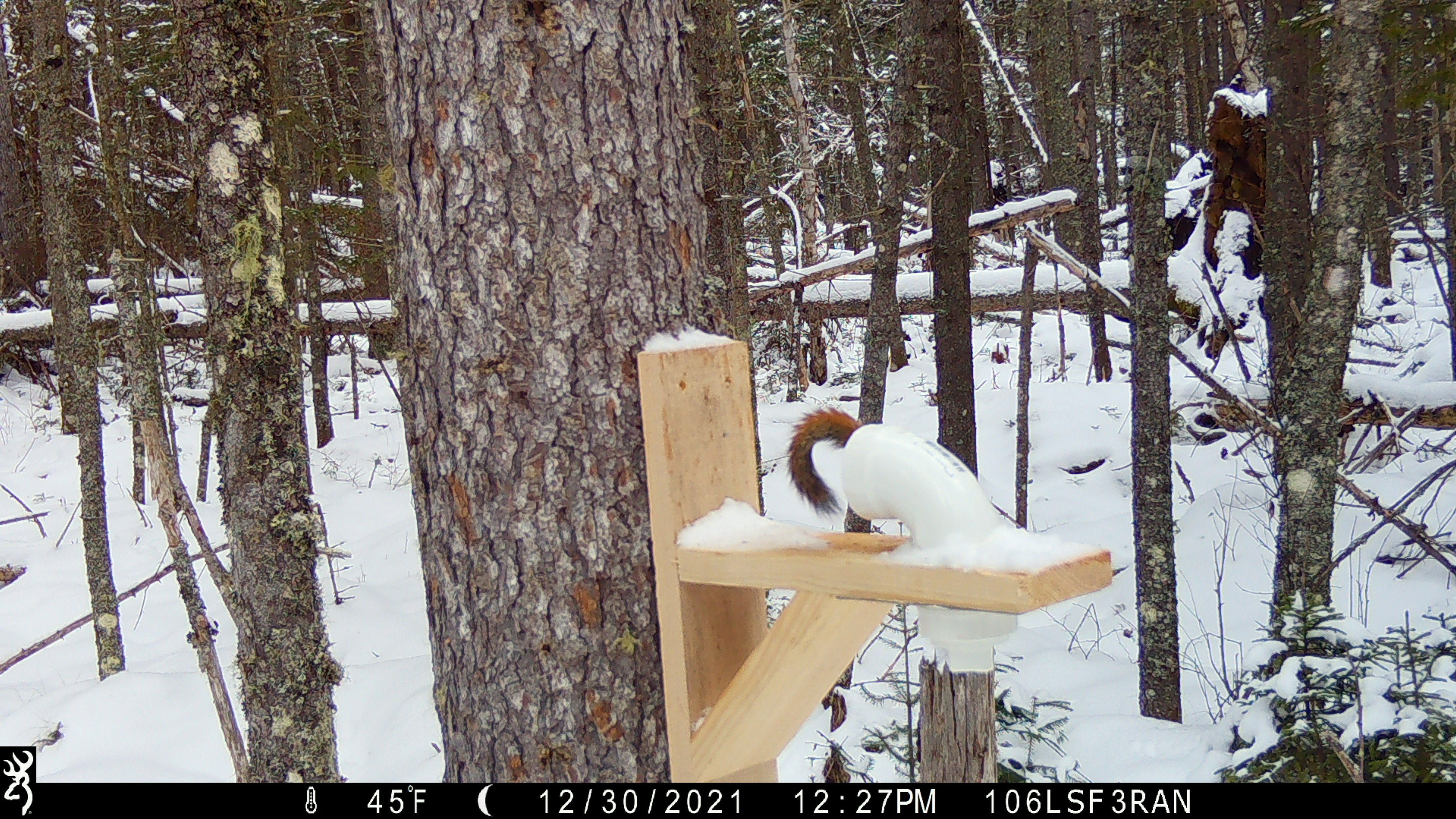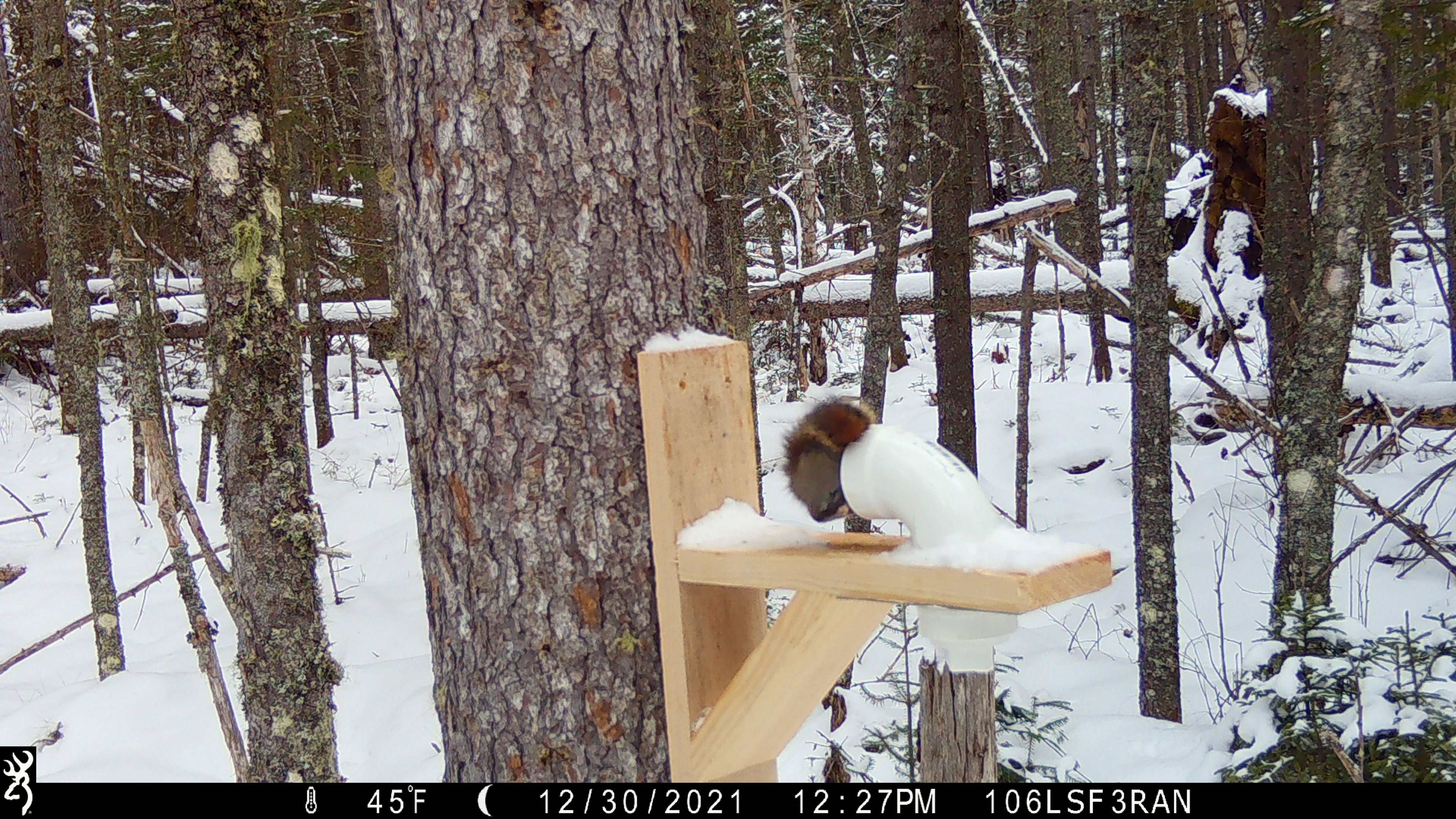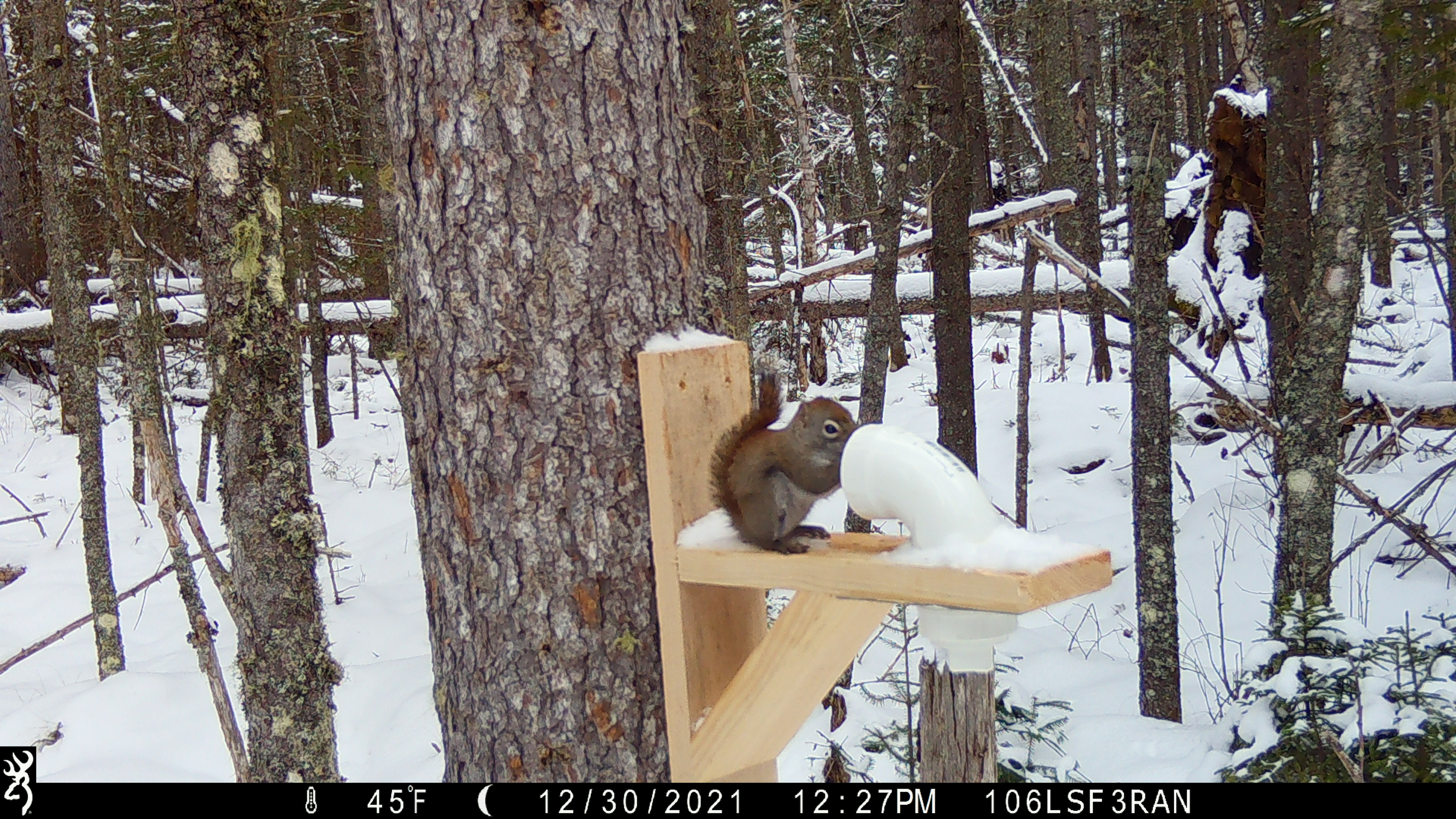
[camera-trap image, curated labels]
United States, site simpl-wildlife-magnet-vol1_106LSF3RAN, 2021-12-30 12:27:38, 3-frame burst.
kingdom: Animalia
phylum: Chordata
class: Mammalia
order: Rodentia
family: Sciuridae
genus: Tamiasciurus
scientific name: Tamiasciurus hudsonicus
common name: red squirrel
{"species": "red squirrel (Tamiasciurus hudsonicus)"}